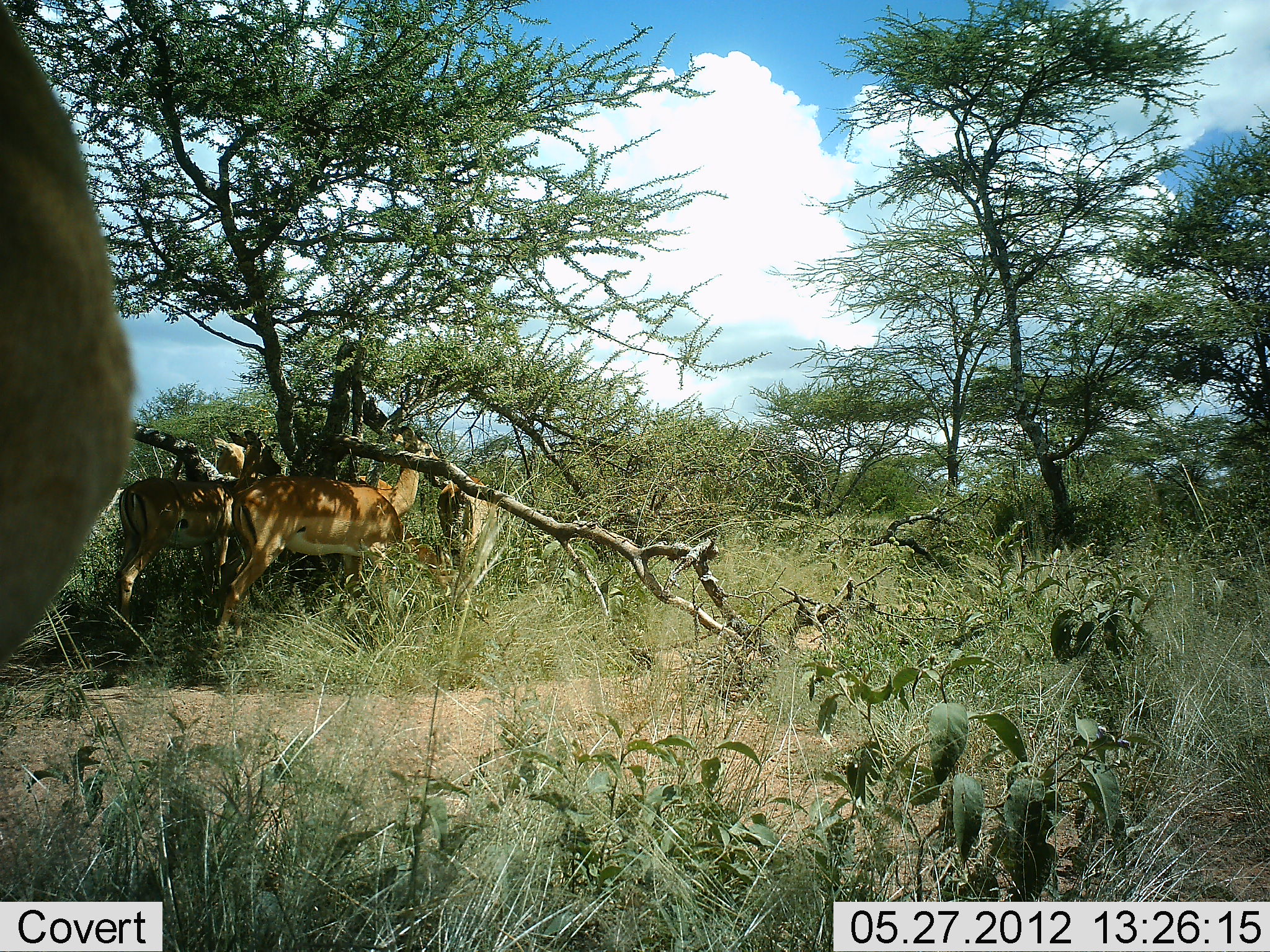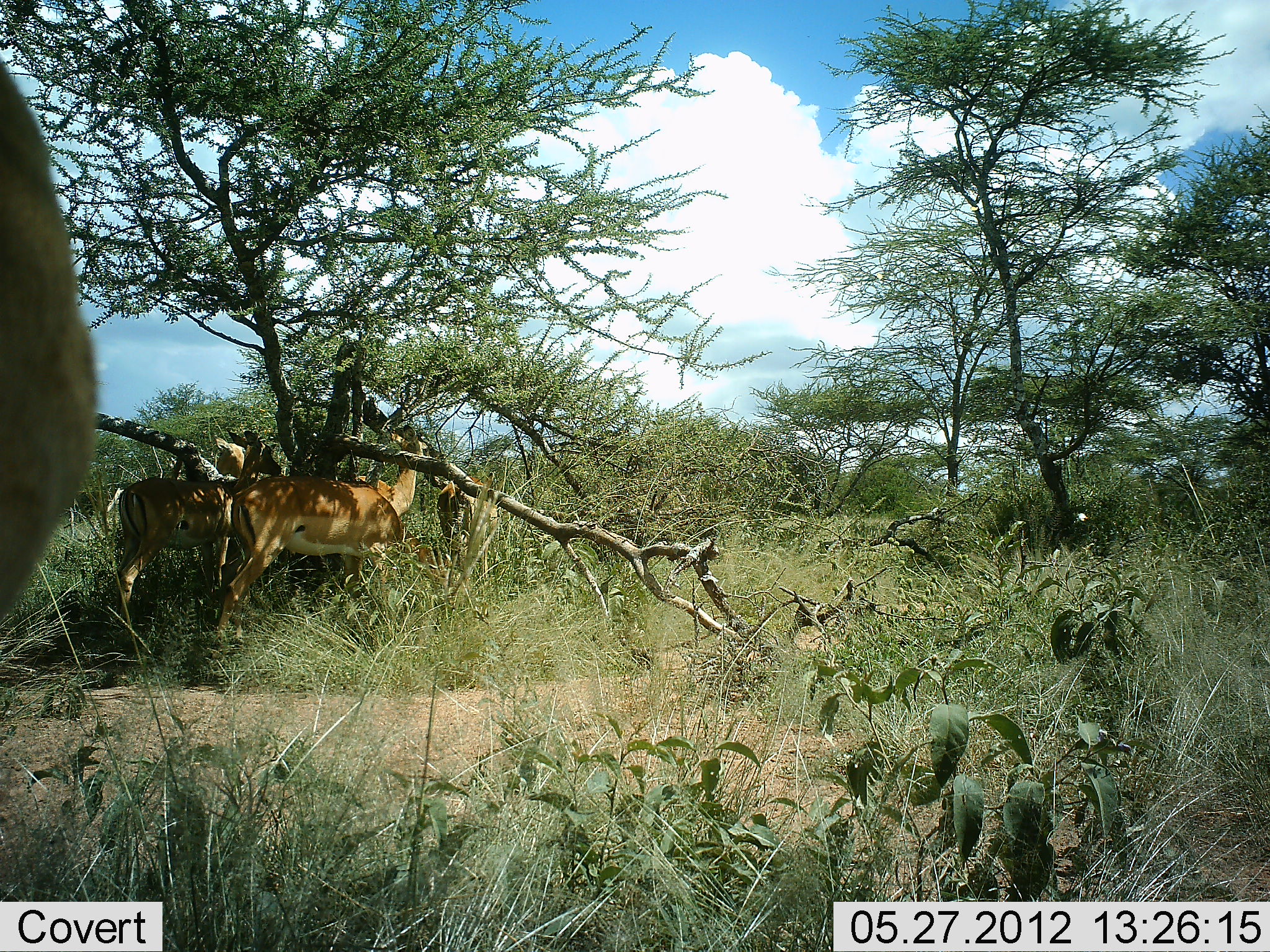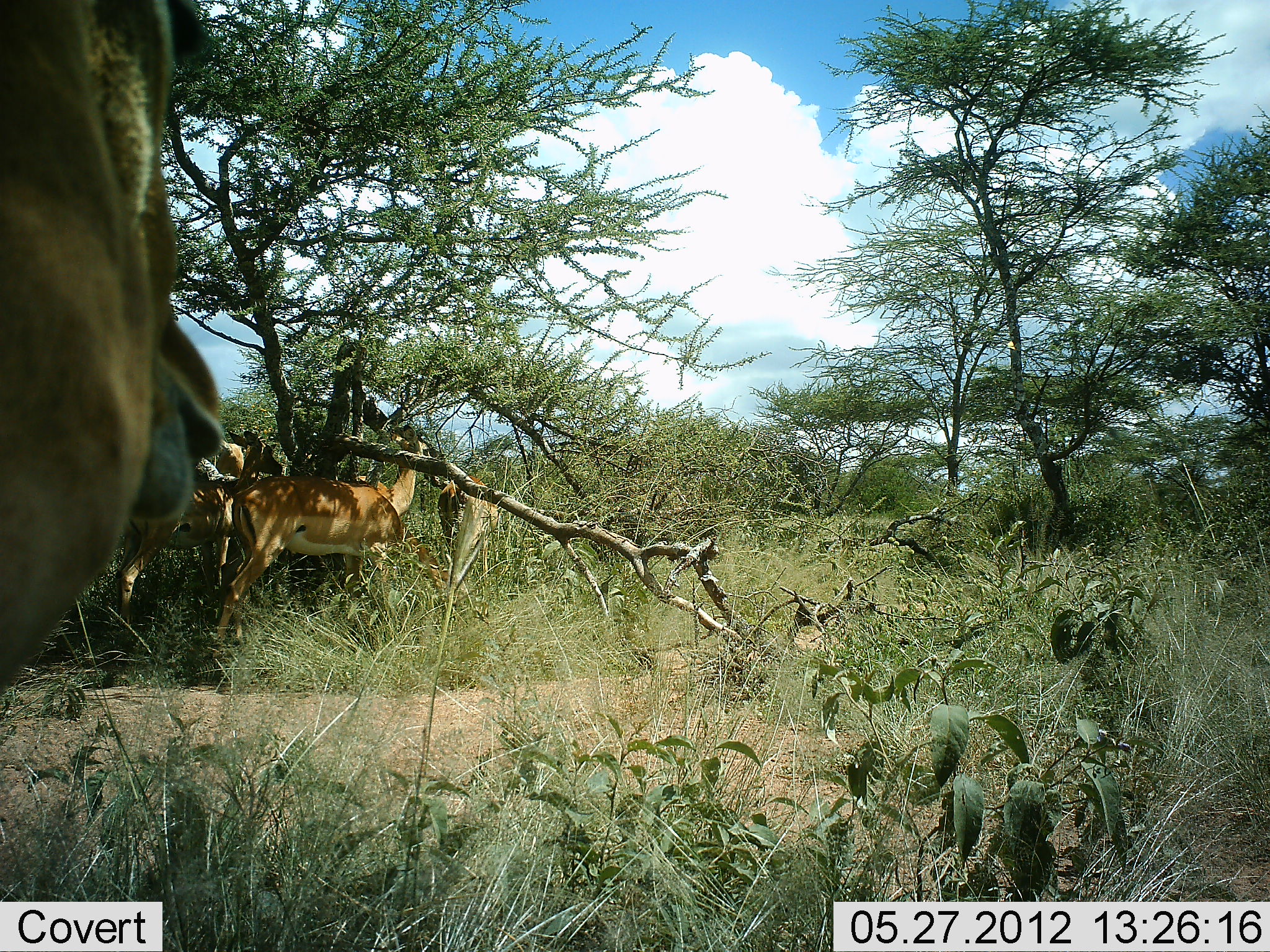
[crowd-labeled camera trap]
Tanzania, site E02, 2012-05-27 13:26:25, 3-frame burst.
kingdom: Animalia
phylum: Chordata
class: Mammalia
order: Artiodactyla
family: Bovidae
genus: Aepyceros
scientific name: Aepyceros melampus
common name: impala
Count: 4.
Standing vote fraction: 100%.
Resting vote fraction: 0%.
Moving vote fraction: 0%.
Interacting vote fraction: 0%.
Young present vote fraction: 0%.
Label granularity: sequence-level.